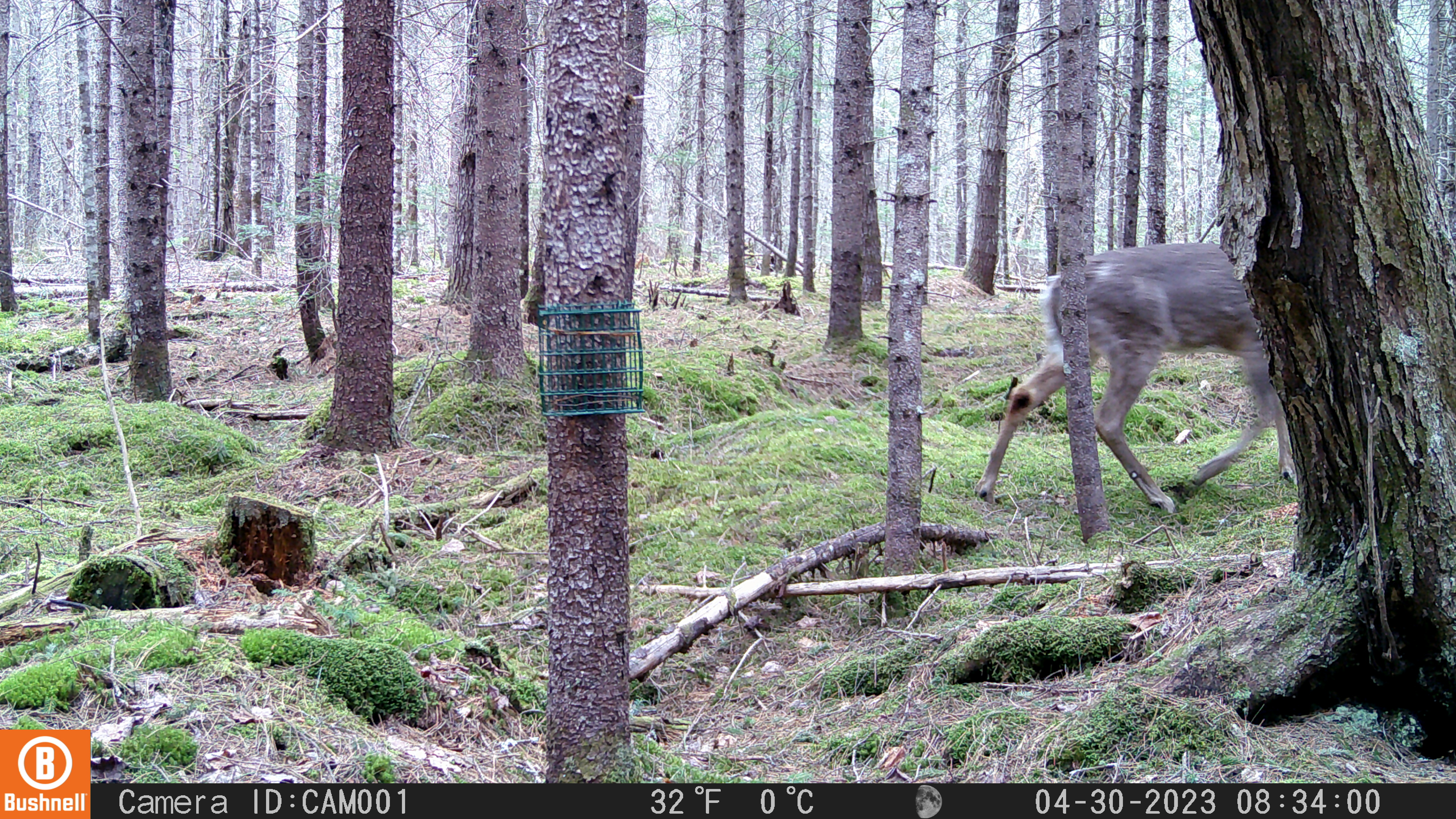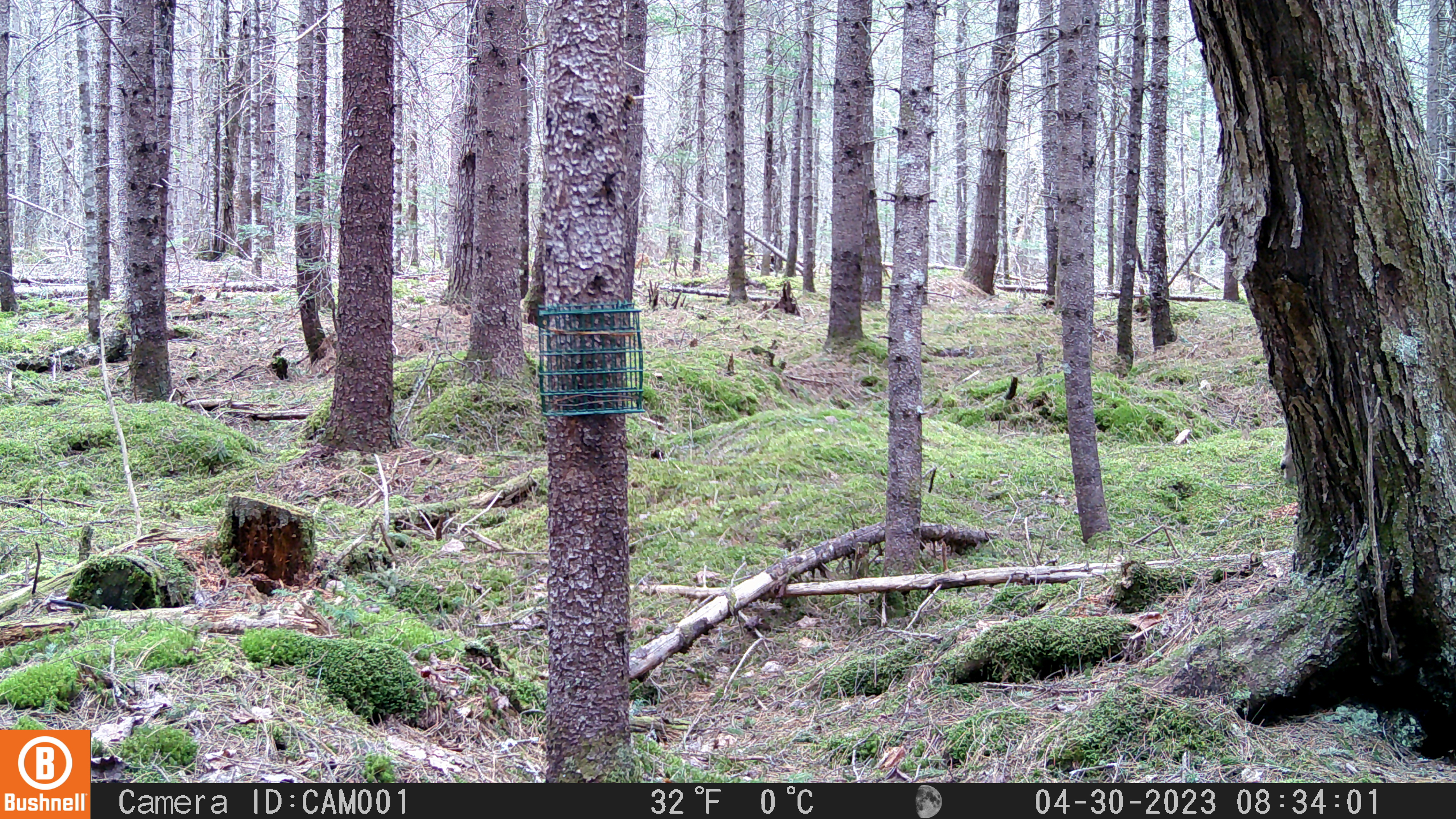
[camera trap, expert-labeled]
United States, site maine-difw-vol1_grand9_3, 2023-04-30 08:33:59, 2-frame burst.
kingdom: Animalia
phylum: Chordata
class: Mammalia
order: Artiodactyla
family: Cervidae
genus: Odocoileus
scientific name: Odocoileus virginianus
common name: white-tailed deer